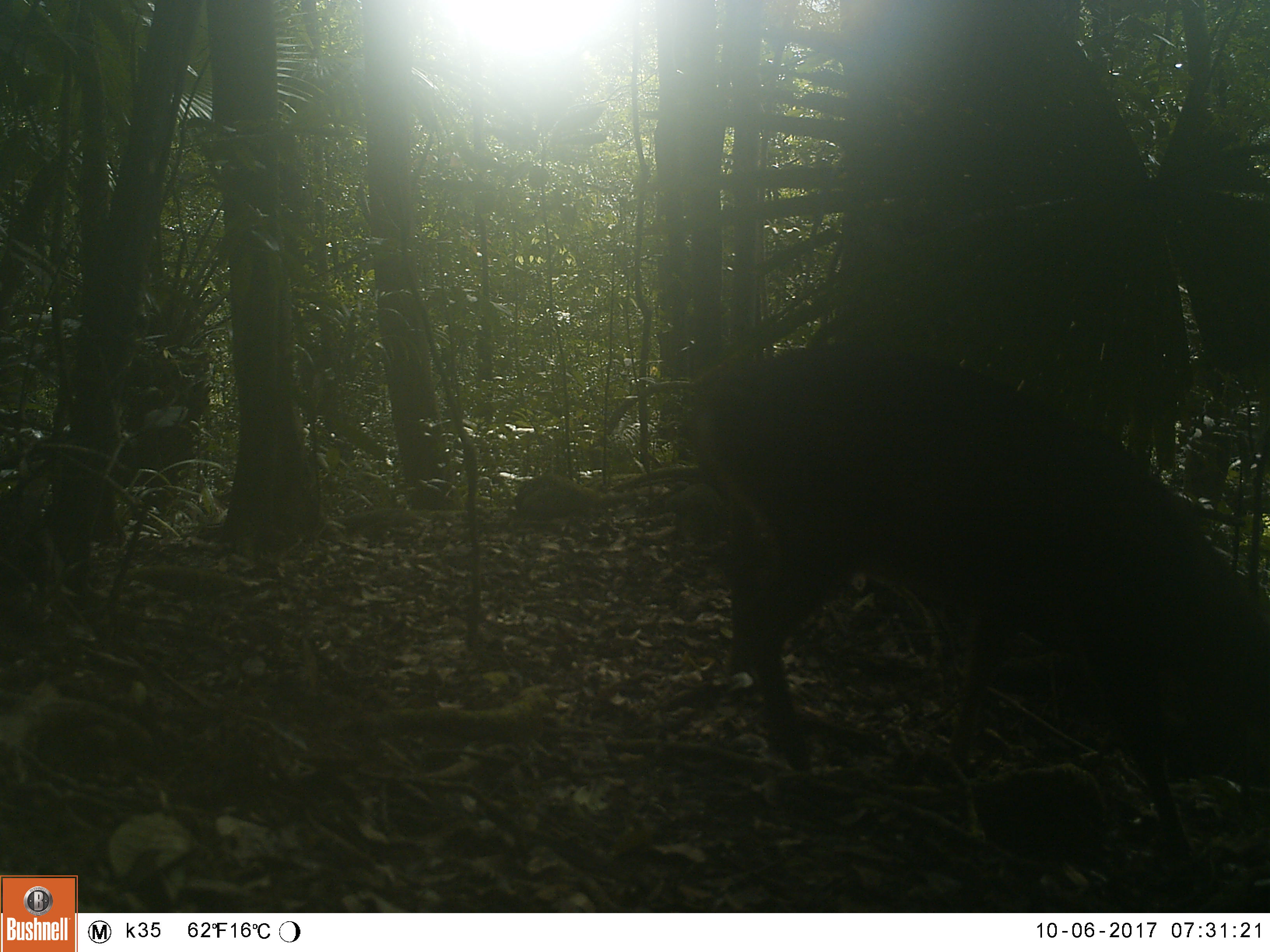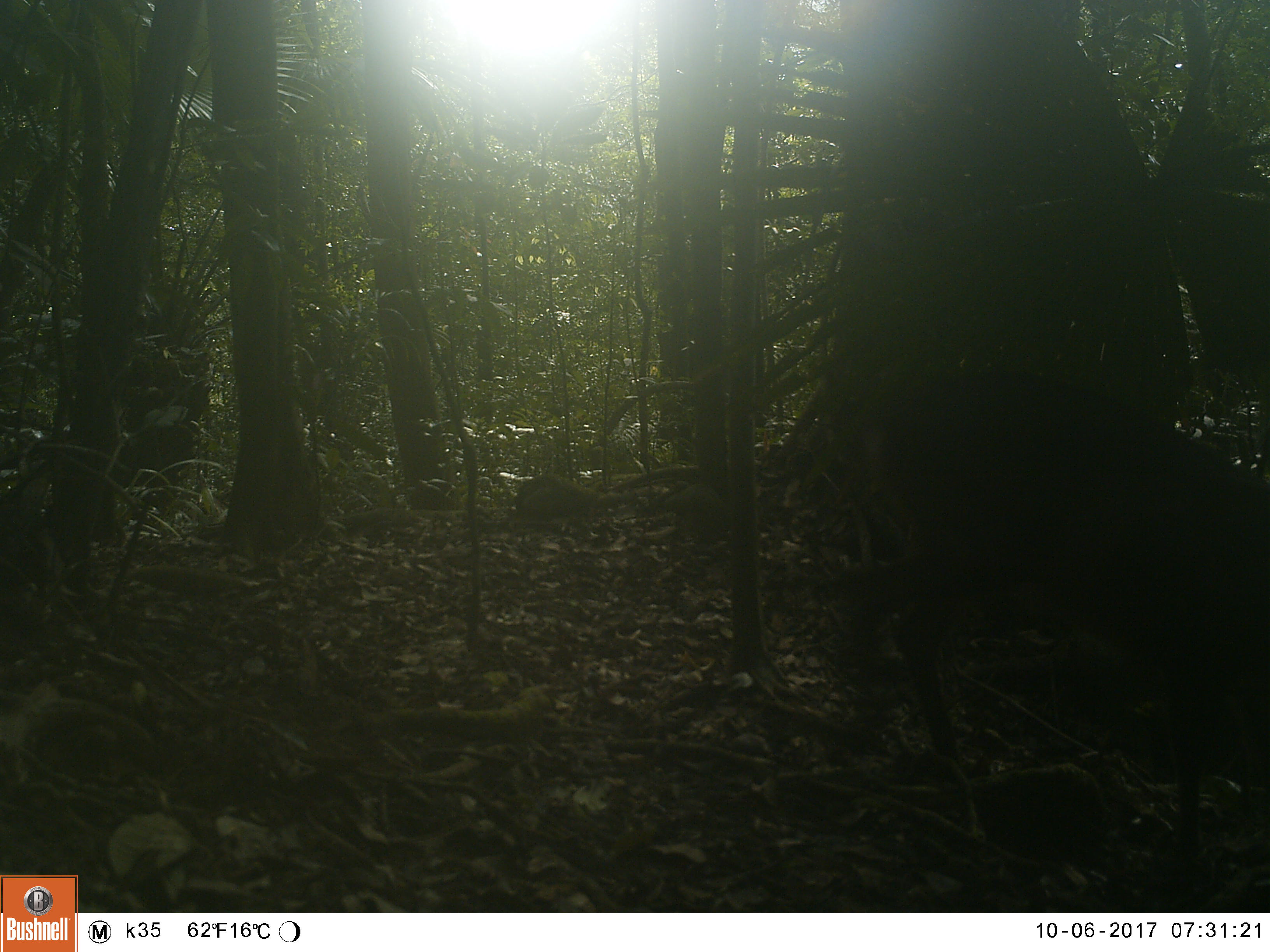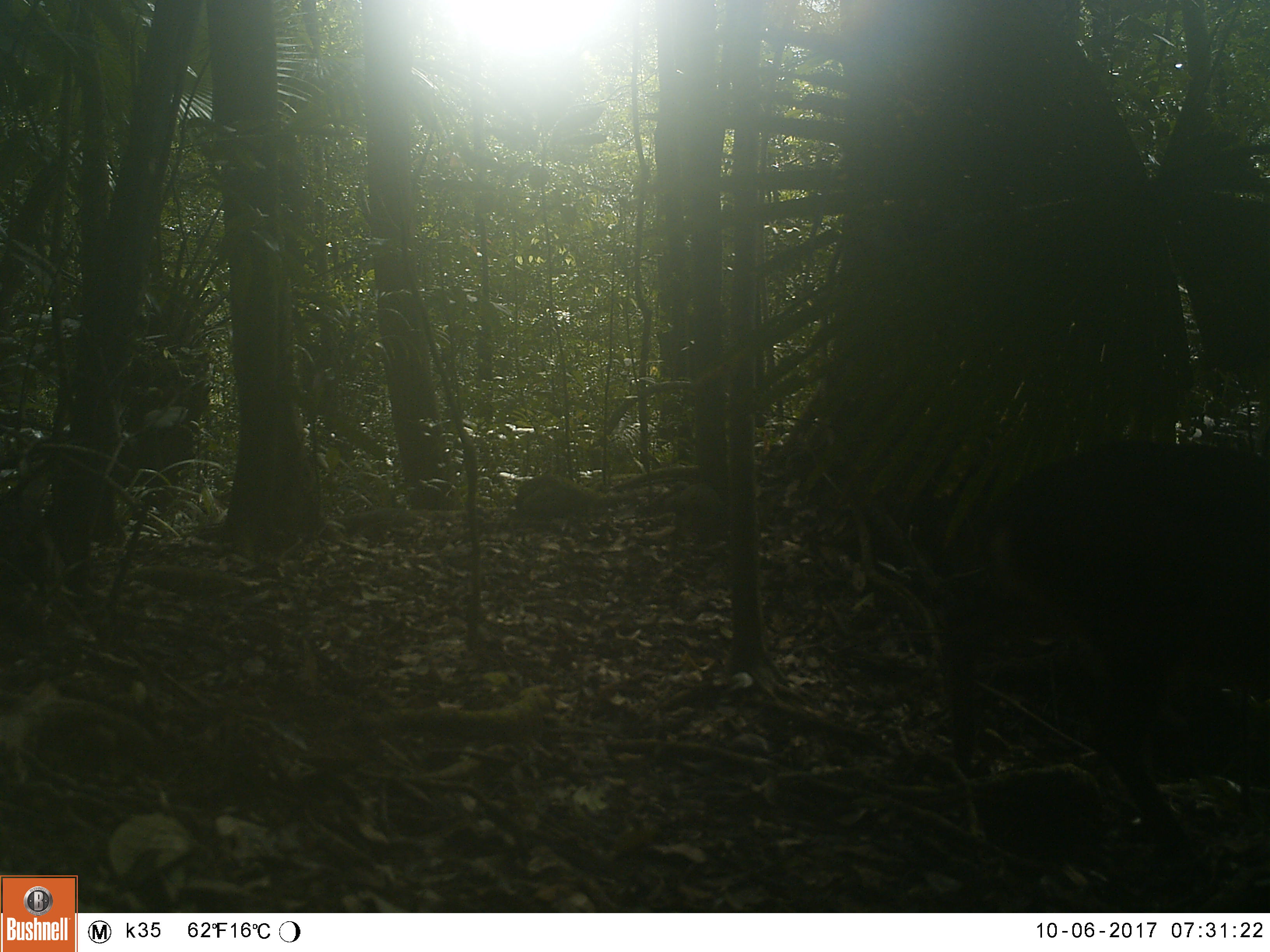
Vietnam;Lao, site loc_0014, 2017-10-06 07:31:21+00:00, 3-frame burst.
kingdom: Animalia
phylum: Chordata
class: Mammalia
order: Artiodactyla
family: Cervidae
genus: Muntiacus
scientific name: Muntiacus vuquangensis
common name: large-antlered muntjac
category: large antlered muntjac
Large antlered muntjac (large-antlered muntjac) (Muntiacus vuquangensis). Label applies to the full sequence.